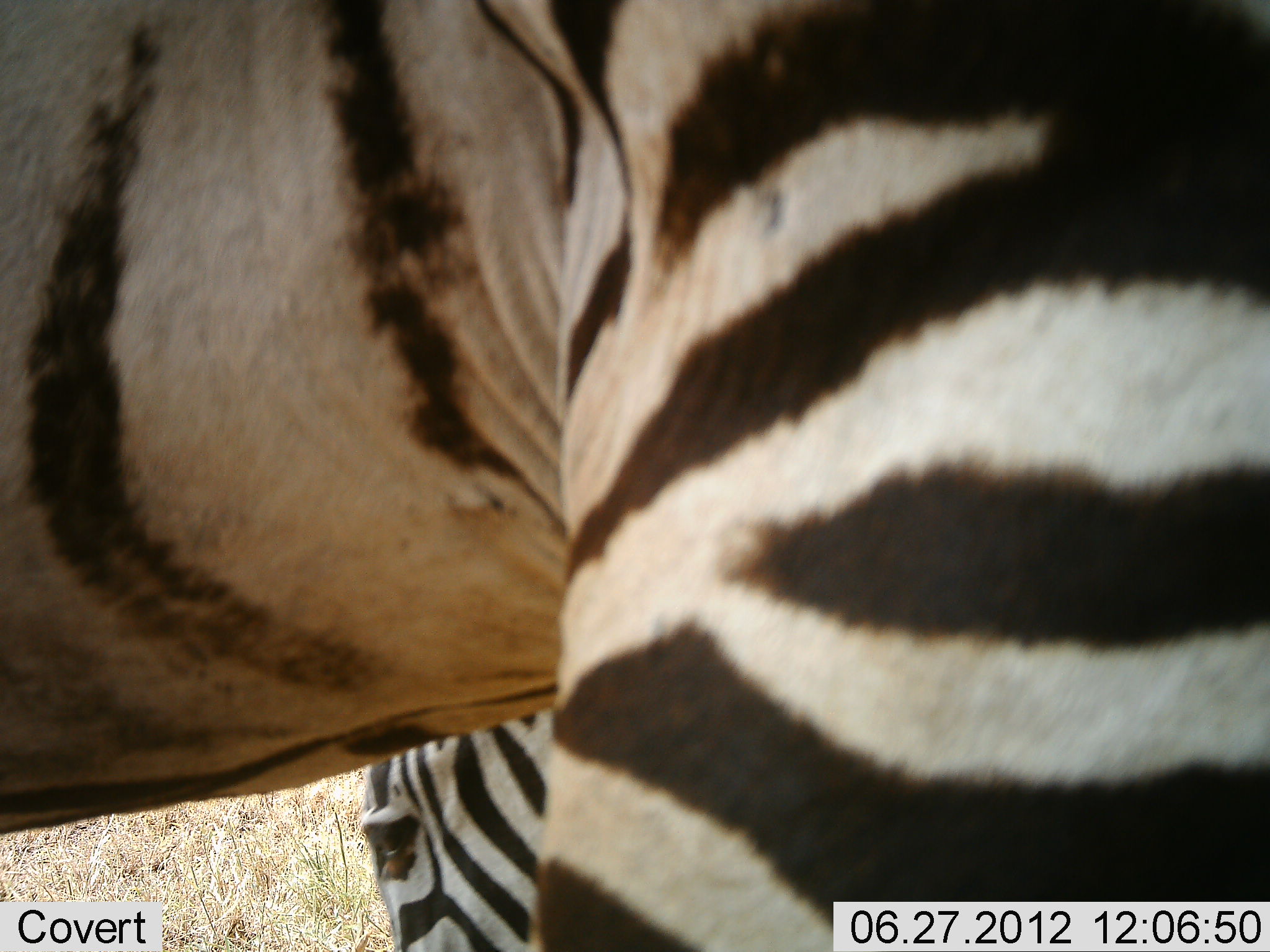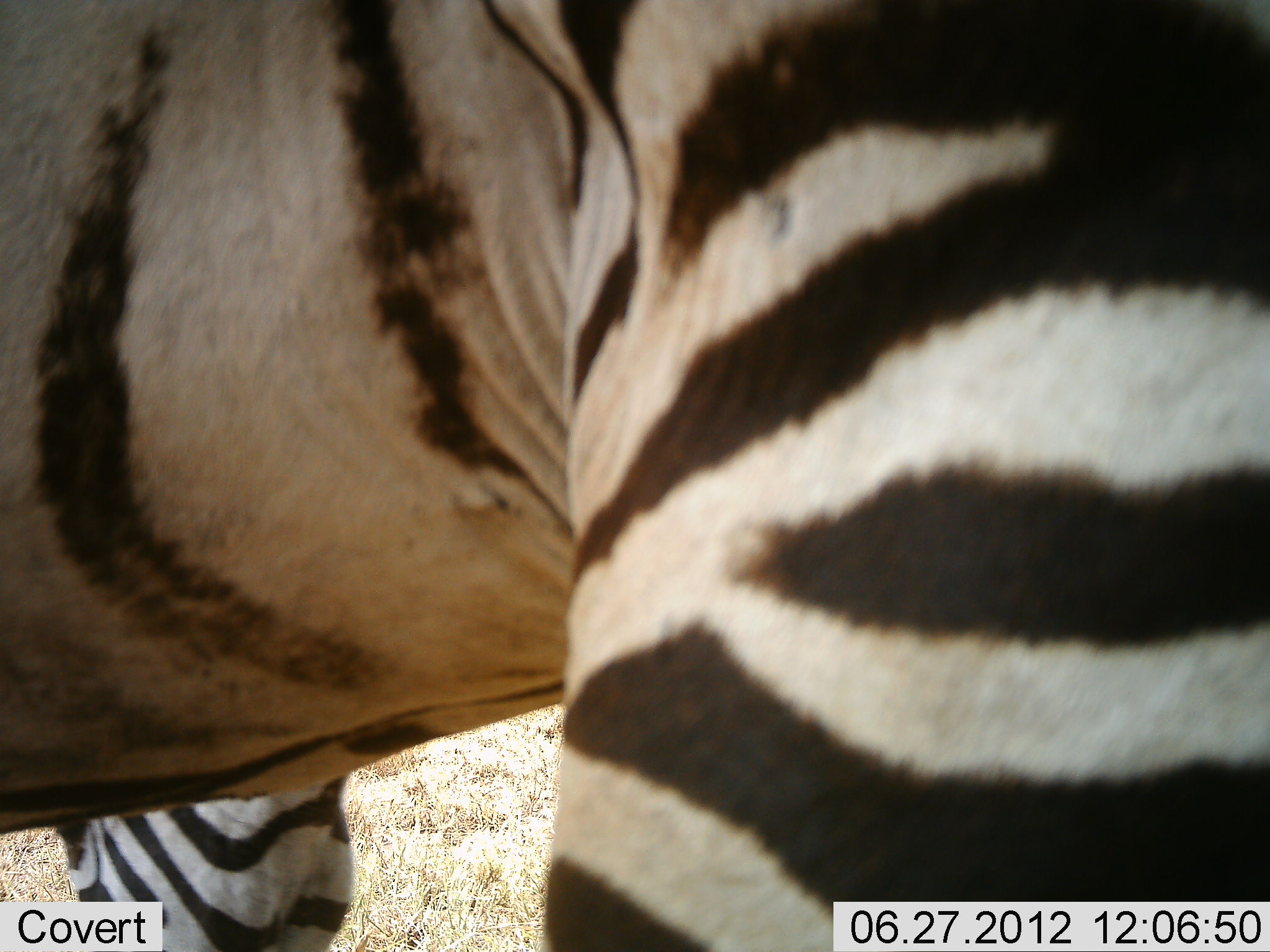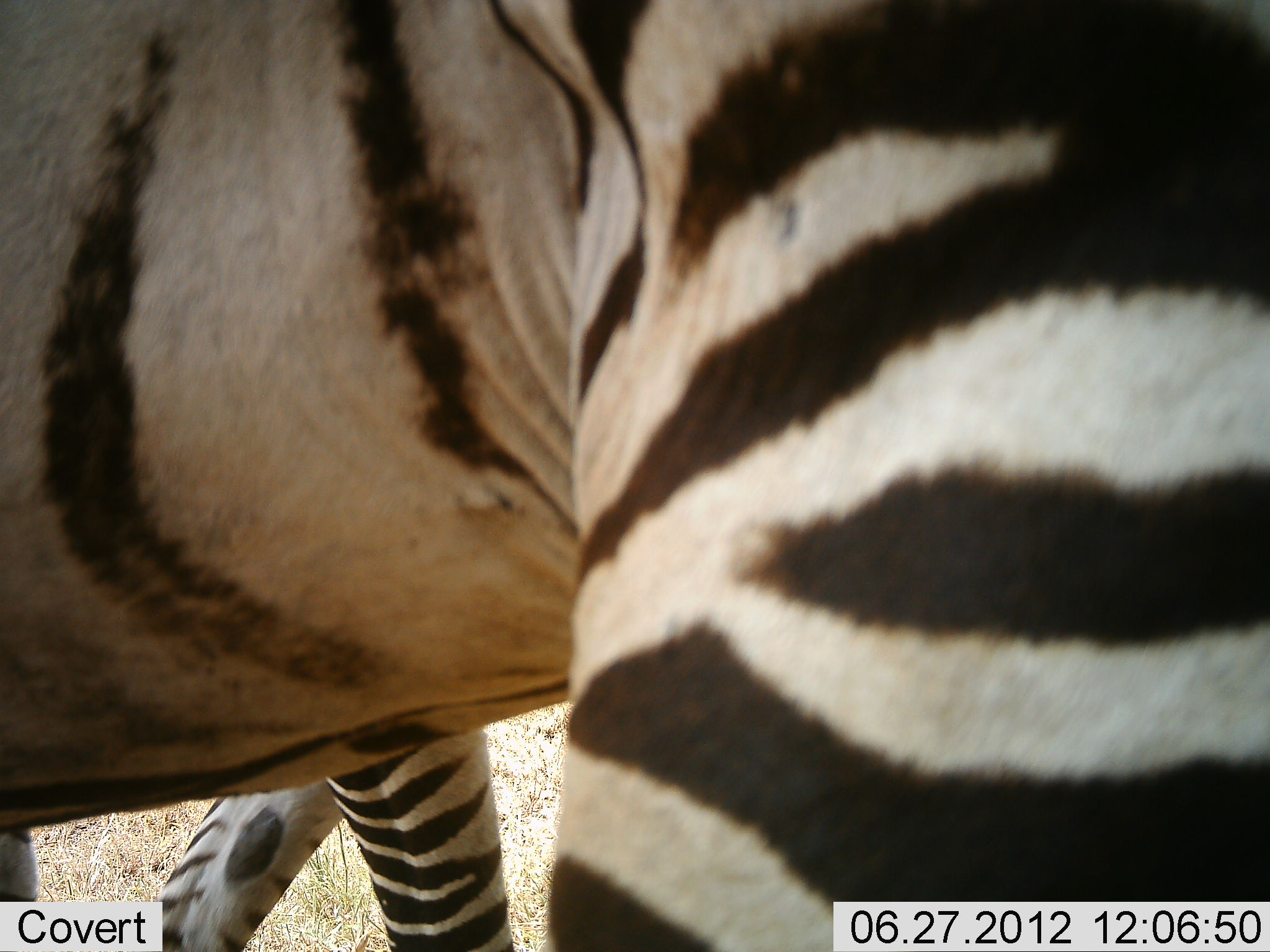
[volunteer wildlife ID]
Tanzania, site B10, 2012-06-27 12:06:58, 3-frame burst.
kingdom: Animalia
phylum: Chordata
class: Mammalia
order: Perissodactyla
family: Equidae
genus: Equus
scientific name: Equus quagga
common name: plains zebra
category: zebra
Zebra (plains zebra) (Equus quagga), count 2. Behavior (volunteer vote fractions): standing 90%, resting 10%, moving 30%, interacting 0%. Young present (vote fraction): 0%. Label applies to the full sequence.